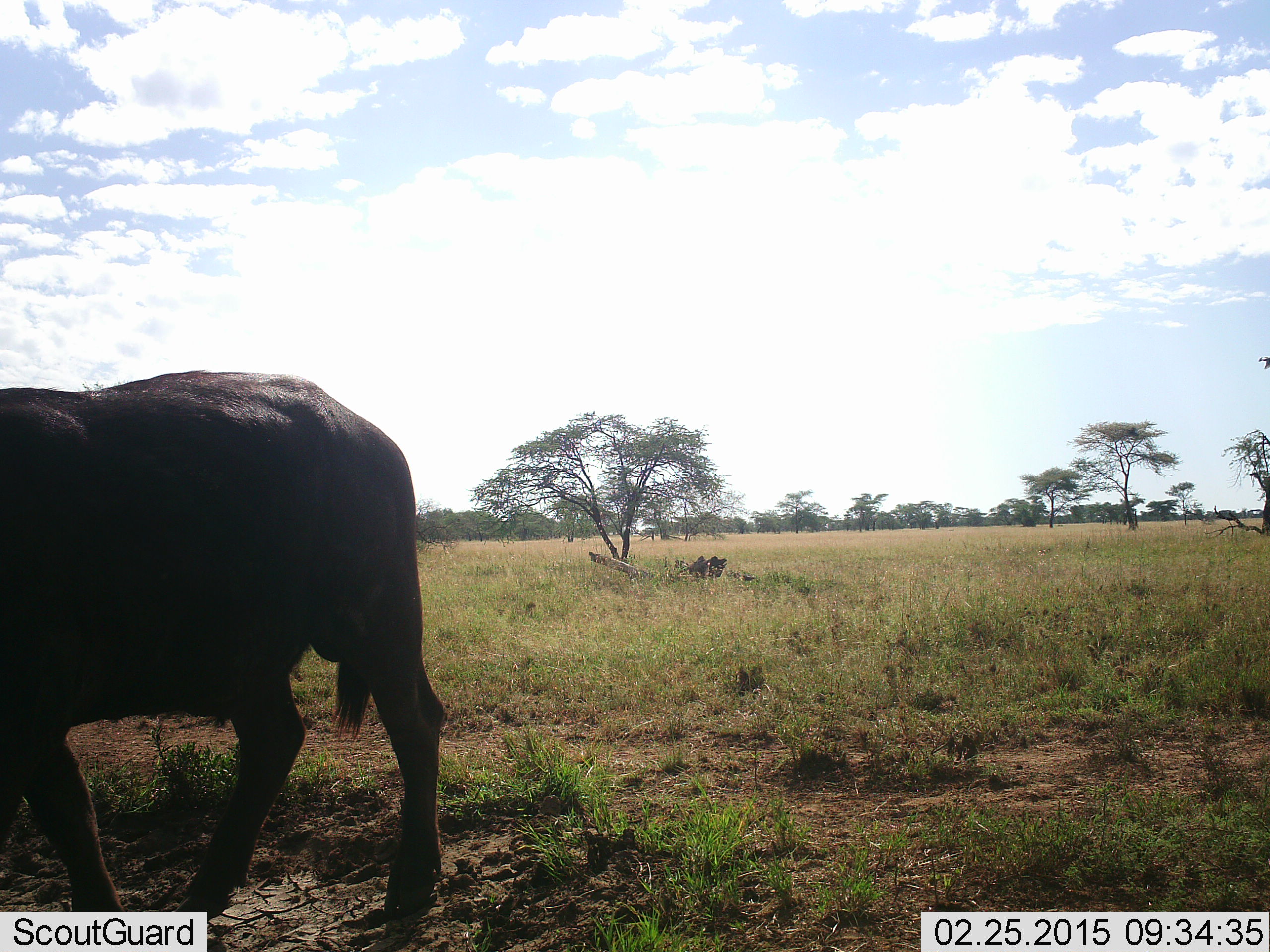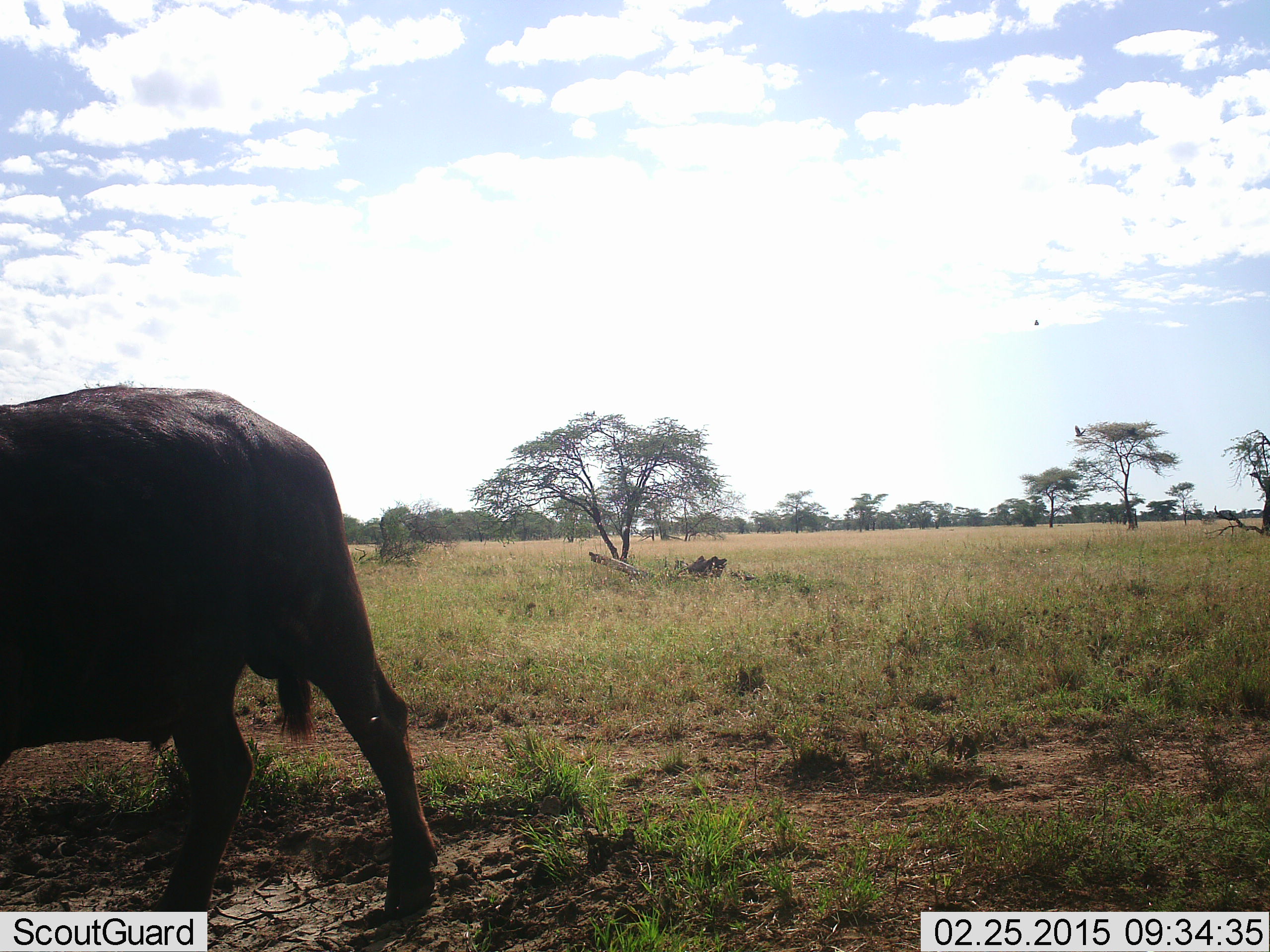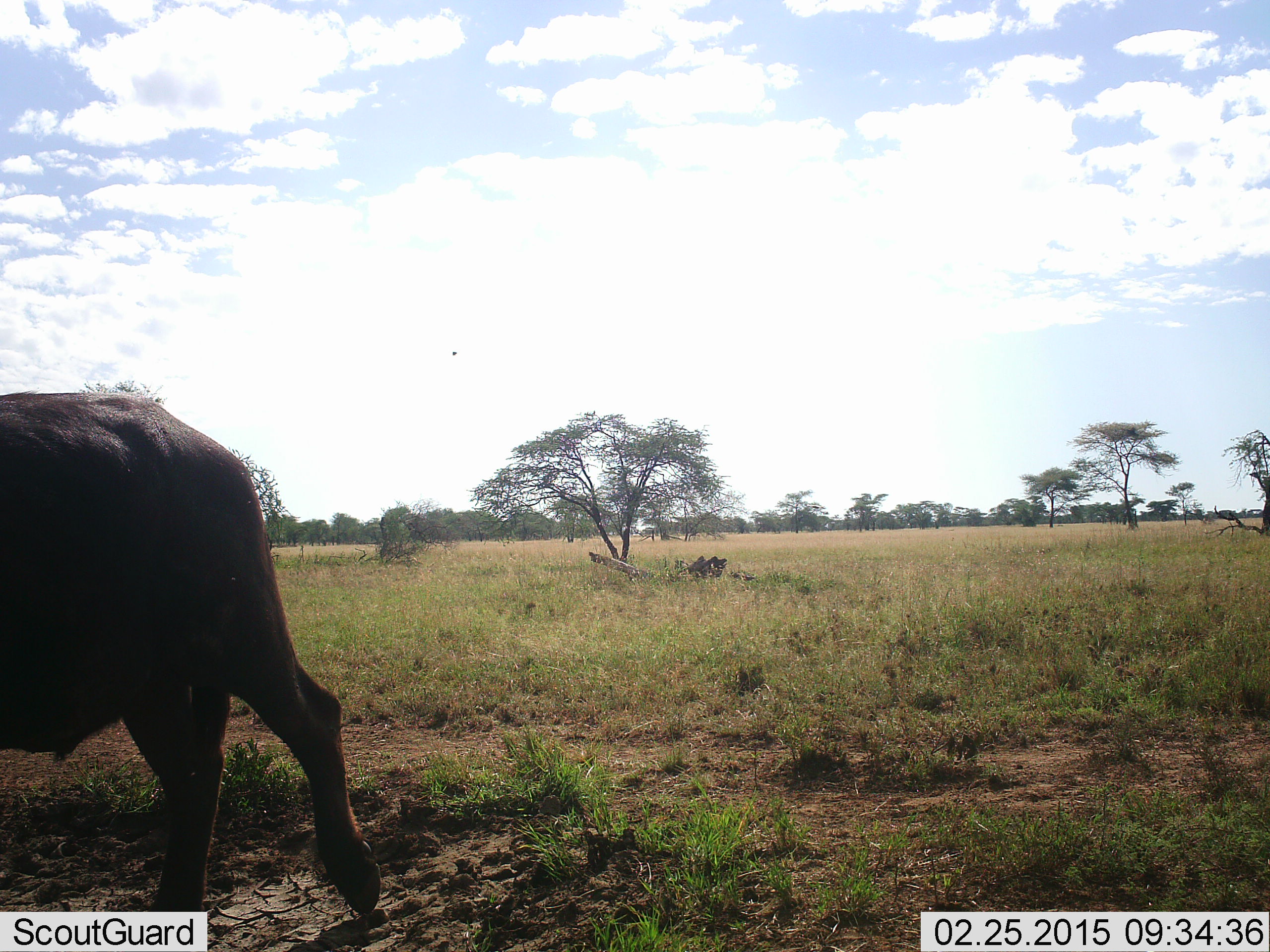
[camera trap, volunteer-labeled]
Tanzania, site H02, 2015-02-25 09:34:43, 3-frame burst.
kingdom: Animalia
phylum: Chordata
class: Mammalia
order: Artiodactyla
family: Bovidae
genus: Syncerus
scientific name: Syncerus caffer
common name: cape buffalo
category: buffalo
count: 1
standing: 10%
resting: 0%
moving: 90%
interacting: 0%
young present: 0%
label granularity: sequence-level